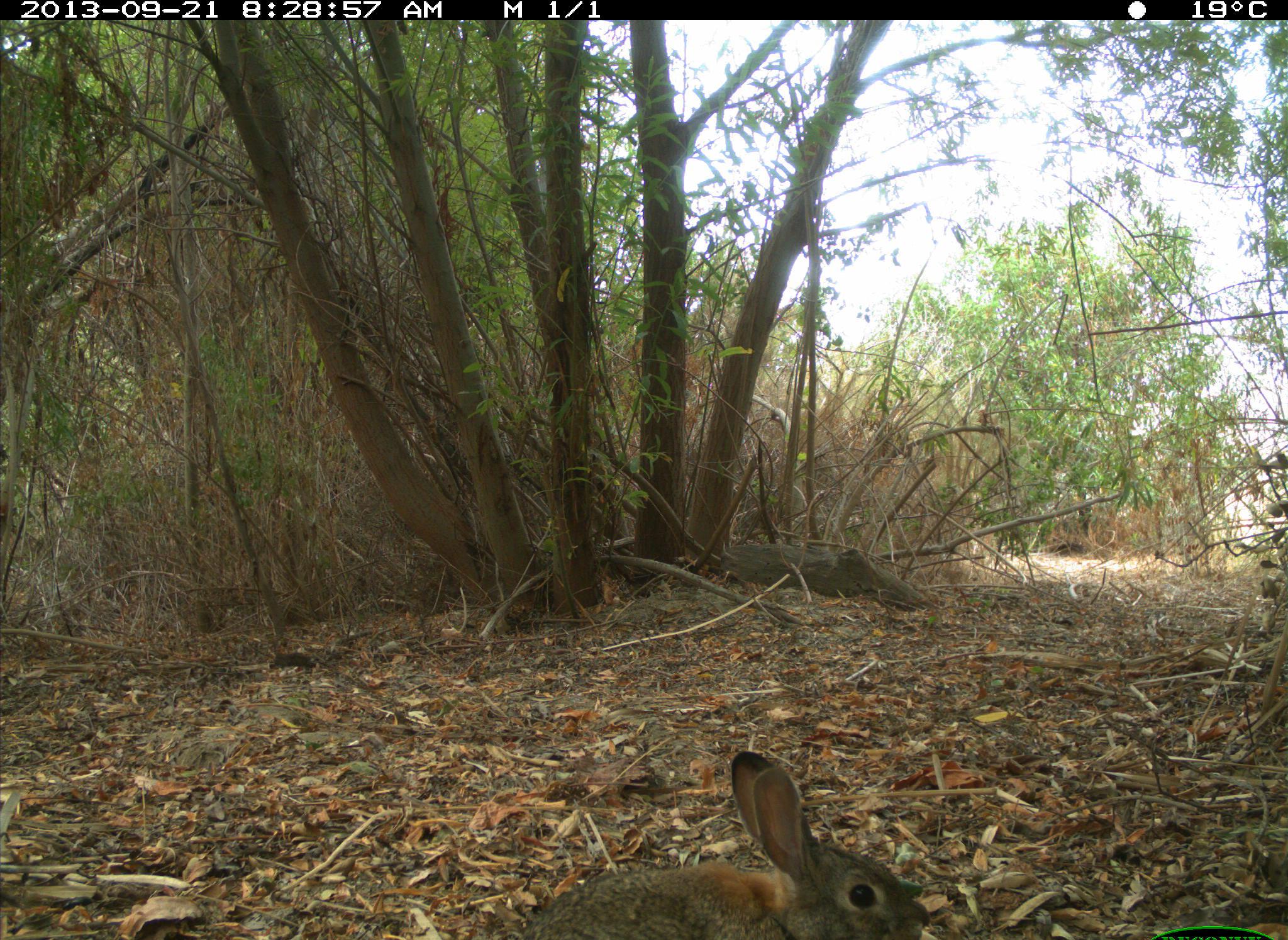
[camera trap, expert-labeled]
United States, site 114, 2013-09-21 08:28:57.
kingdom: Animalia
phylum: Chordata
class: Mammalia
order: Lagomorpha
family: Leporidae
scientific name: Leporidae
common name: rabbits and hares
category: rabbit